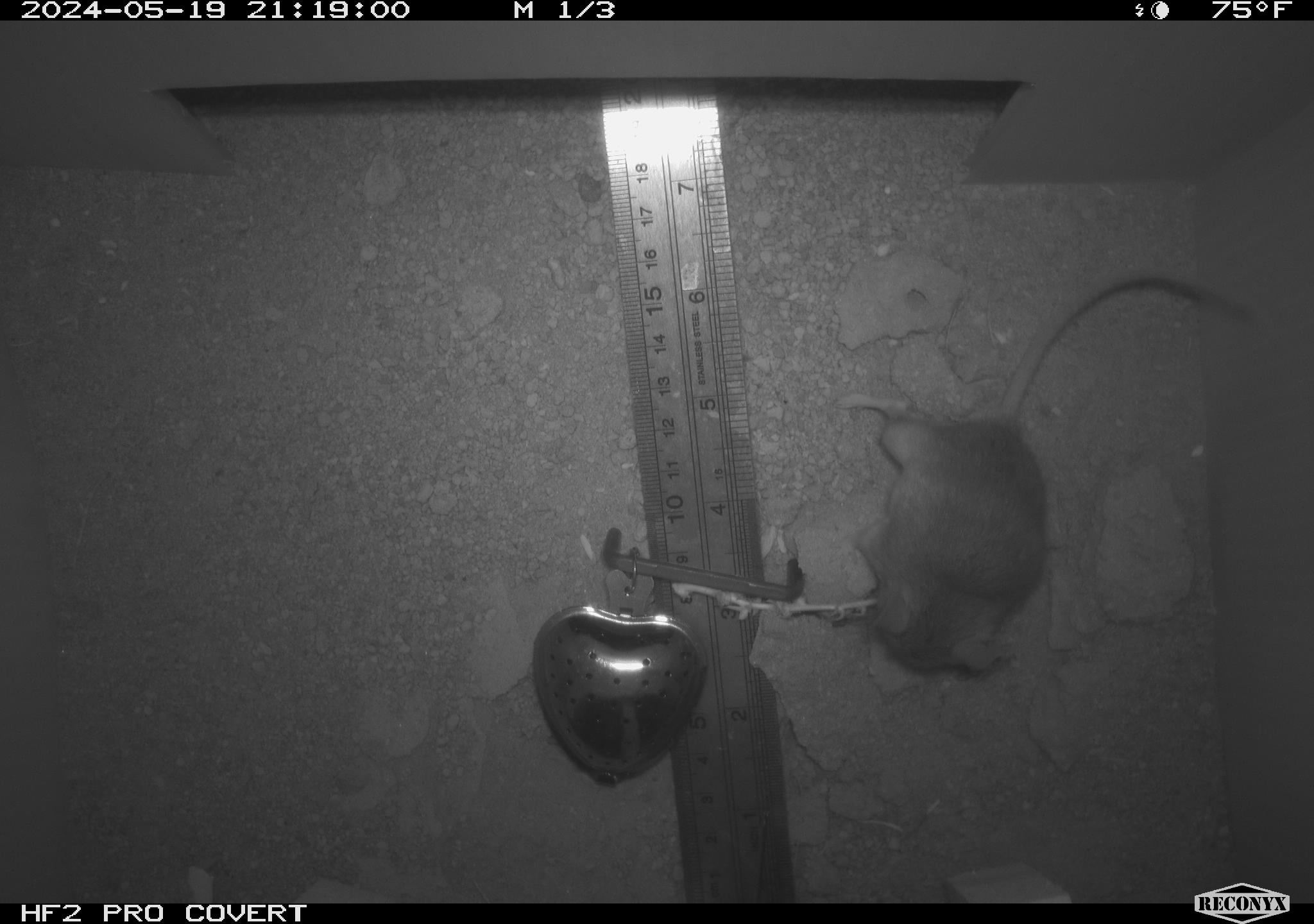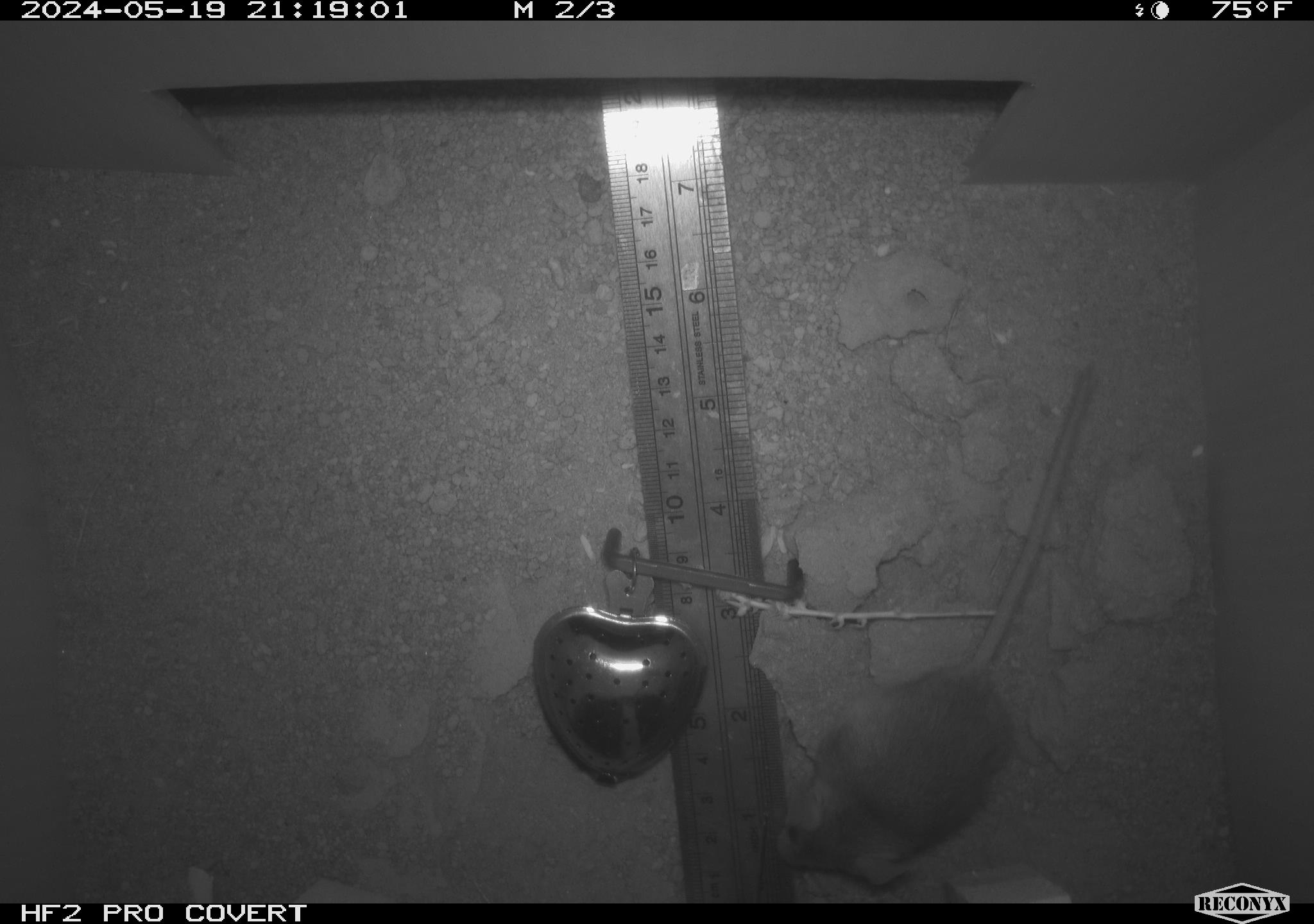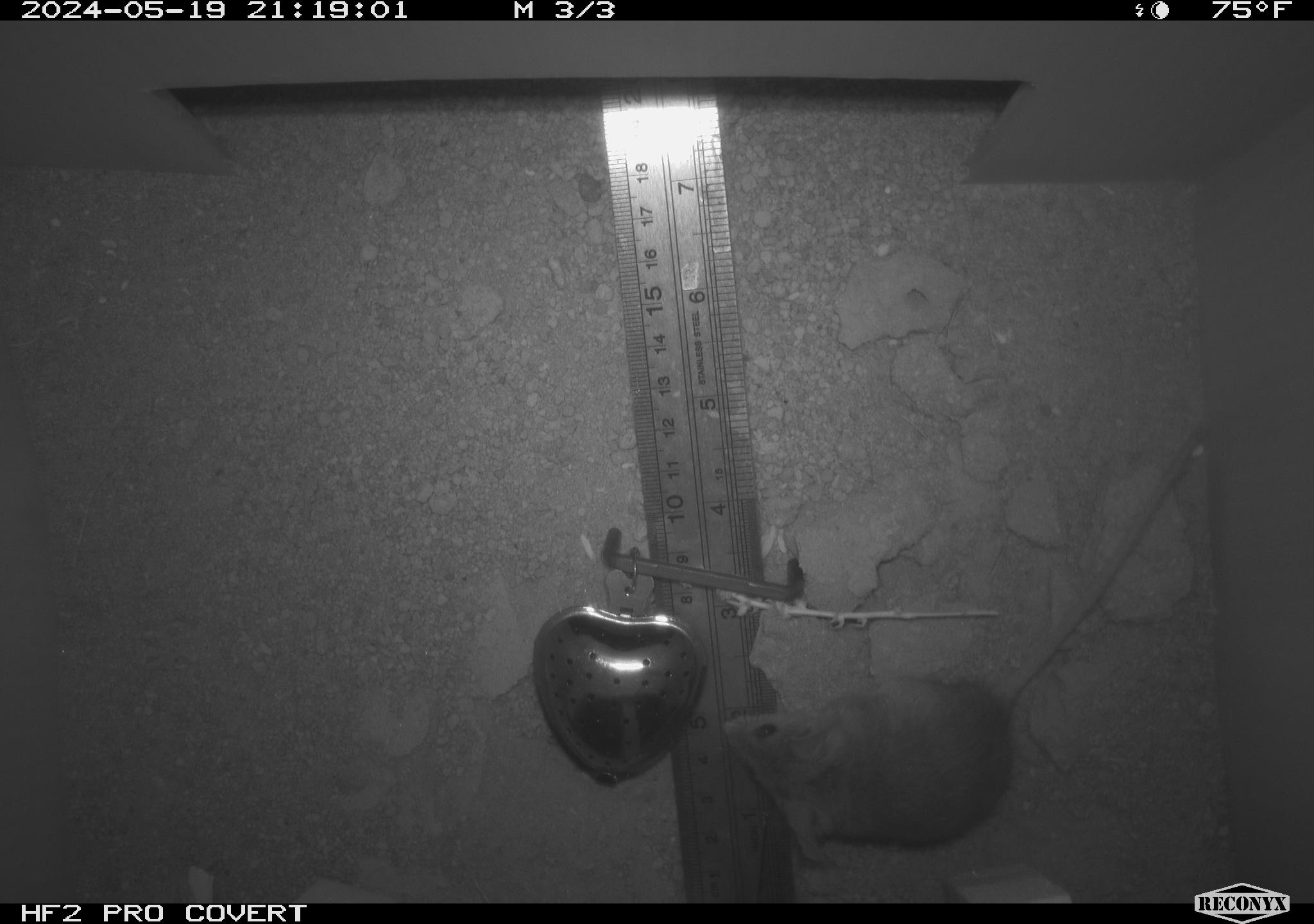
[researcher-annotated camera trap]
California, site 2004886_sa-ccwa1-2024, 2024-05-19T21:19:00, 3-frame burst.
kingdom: Animalia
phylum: Chordata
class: Mammalia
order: Rodentia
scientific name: Rodentia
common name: mouse species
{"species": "mouse species (Rodentia)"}